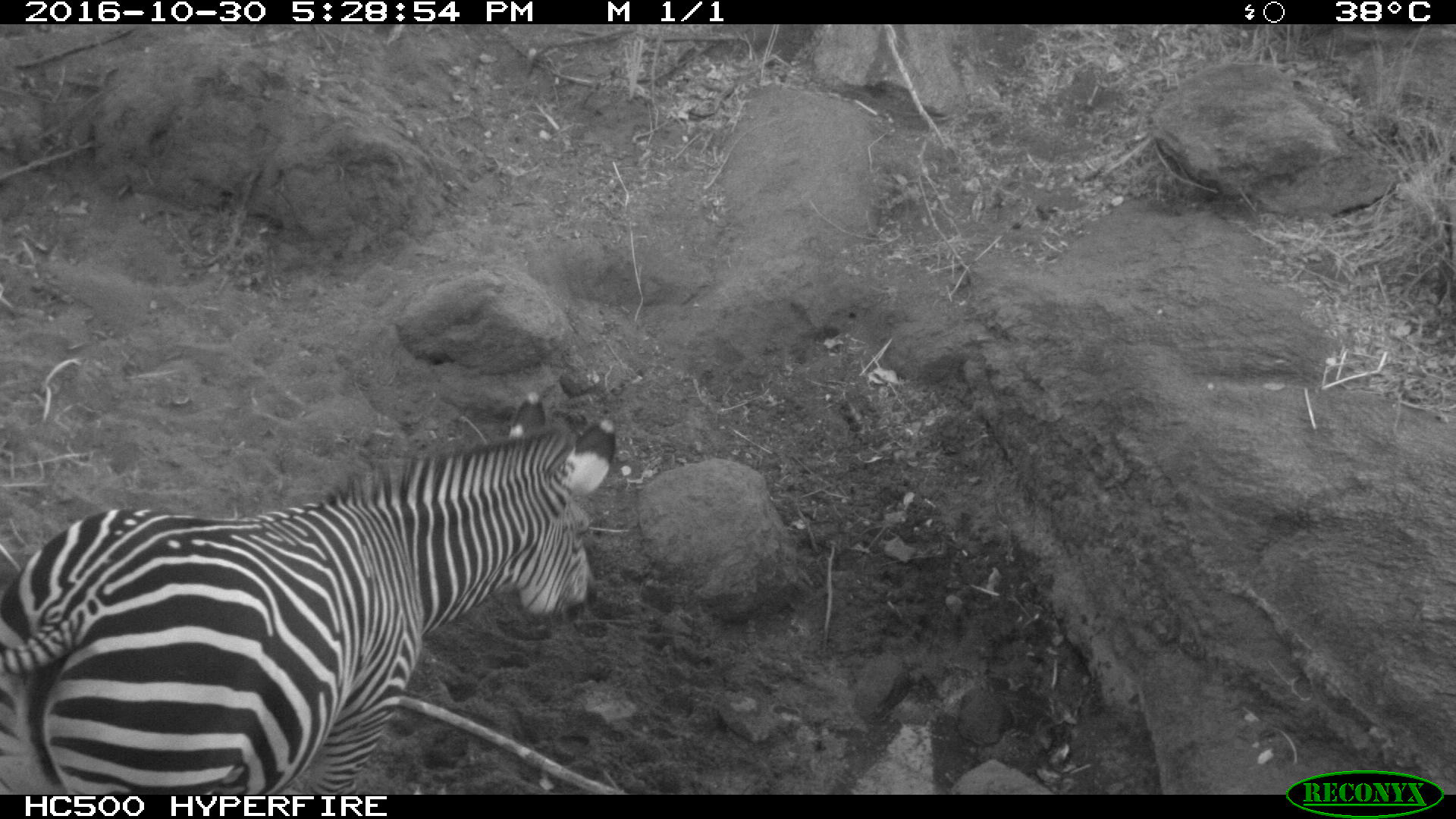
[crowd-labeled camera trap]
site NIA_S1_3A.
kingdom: Animalia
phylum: Chordata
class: Mammalia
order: Perissodactyla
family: Equidae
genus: Equus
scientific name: Equus quagga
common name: plains zebra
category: zebraplains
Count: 1.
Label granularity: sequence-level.